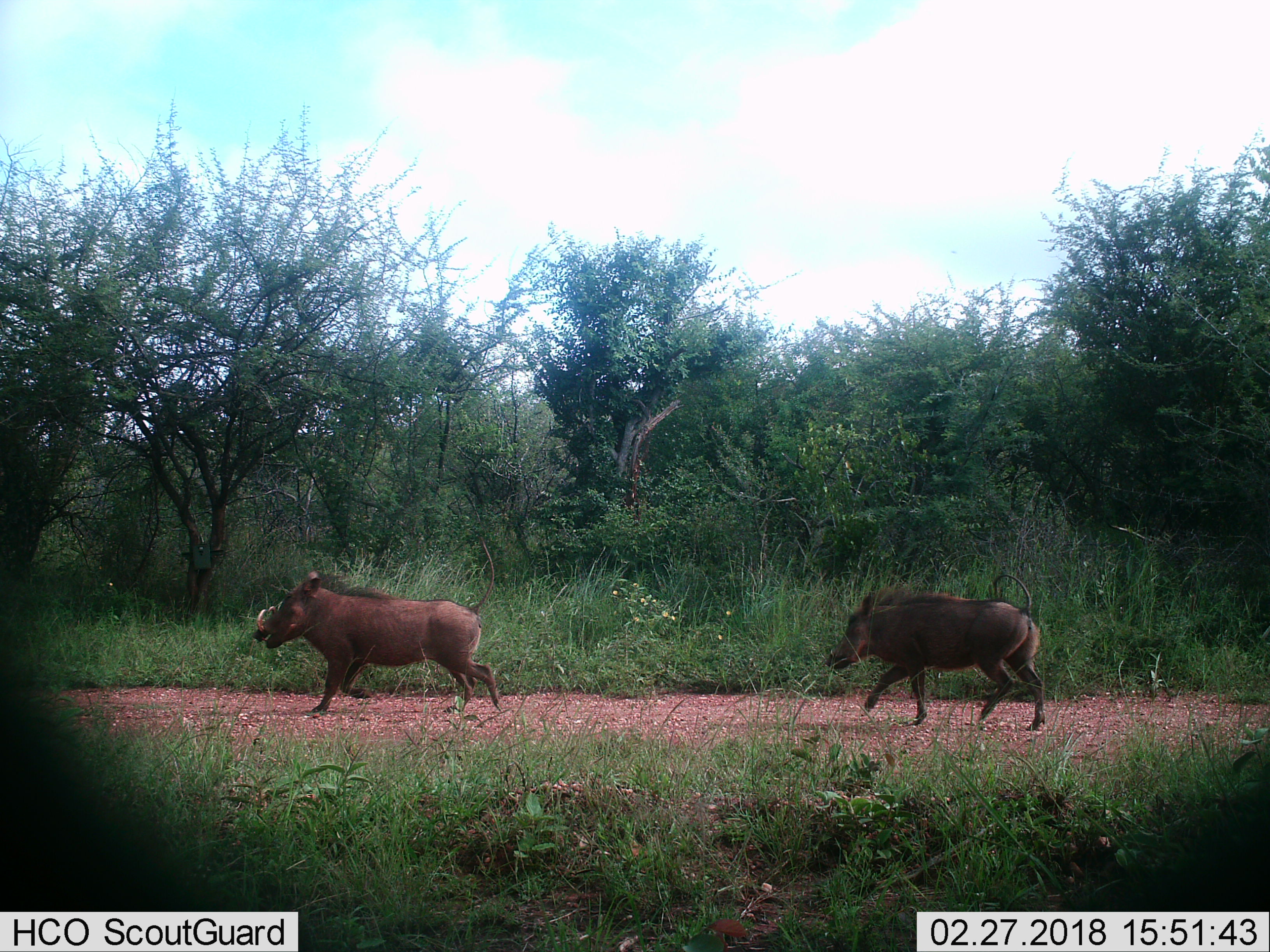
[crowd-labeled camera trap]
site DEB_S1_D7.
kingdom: Animalia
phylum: Chordata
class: Mammalia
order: Artiodactyla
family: Suidae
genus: Phacochoerus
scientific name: Phacochoerus africanus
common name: warthog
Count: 2.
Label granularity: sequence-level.